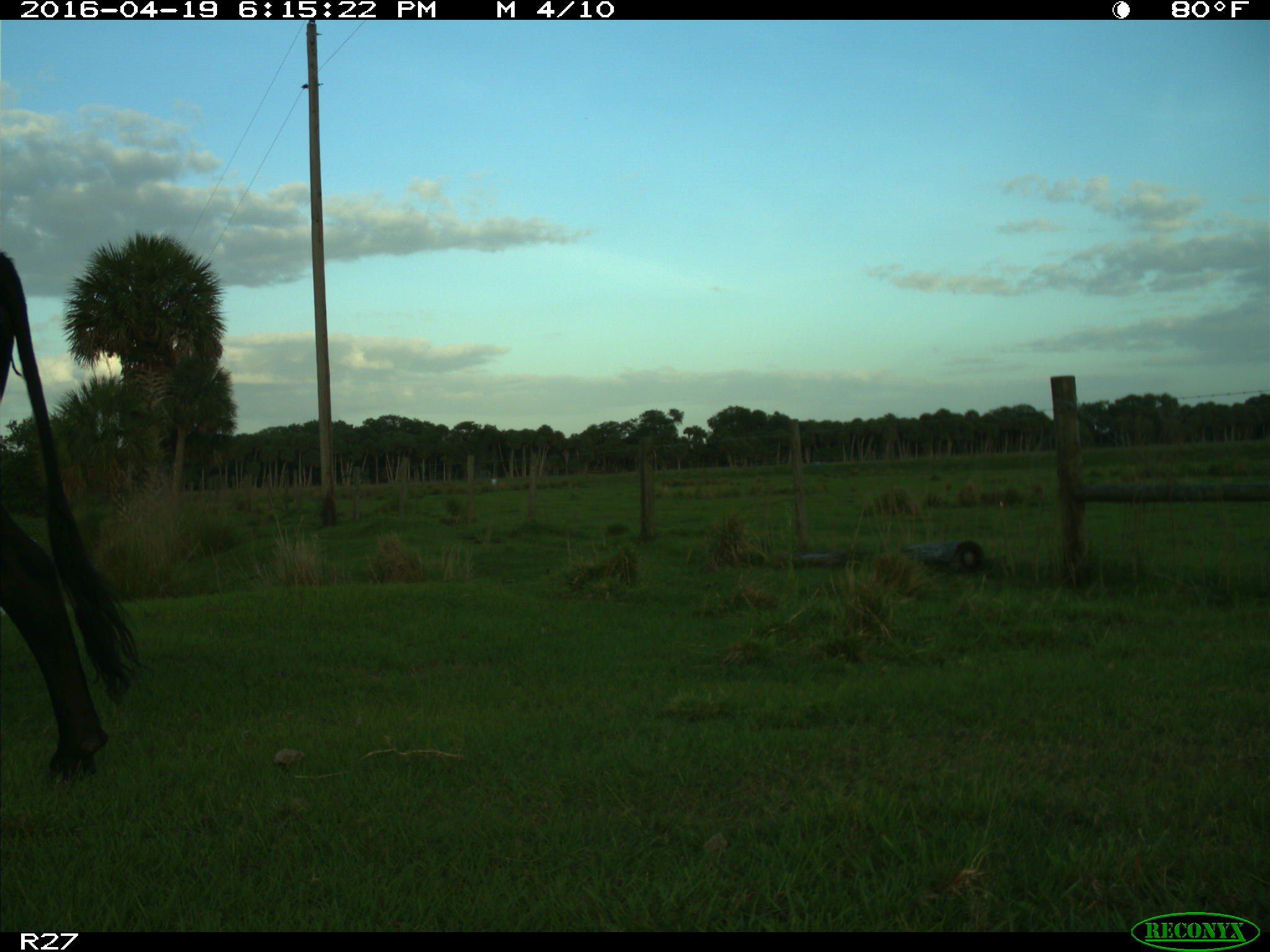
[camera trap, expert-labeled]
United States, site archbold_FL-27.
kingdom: Animalia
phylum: Chordata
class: Mammalia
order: Artiodactyla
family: Bovidae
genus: Bos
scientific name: Bos taurus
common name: domestic cow